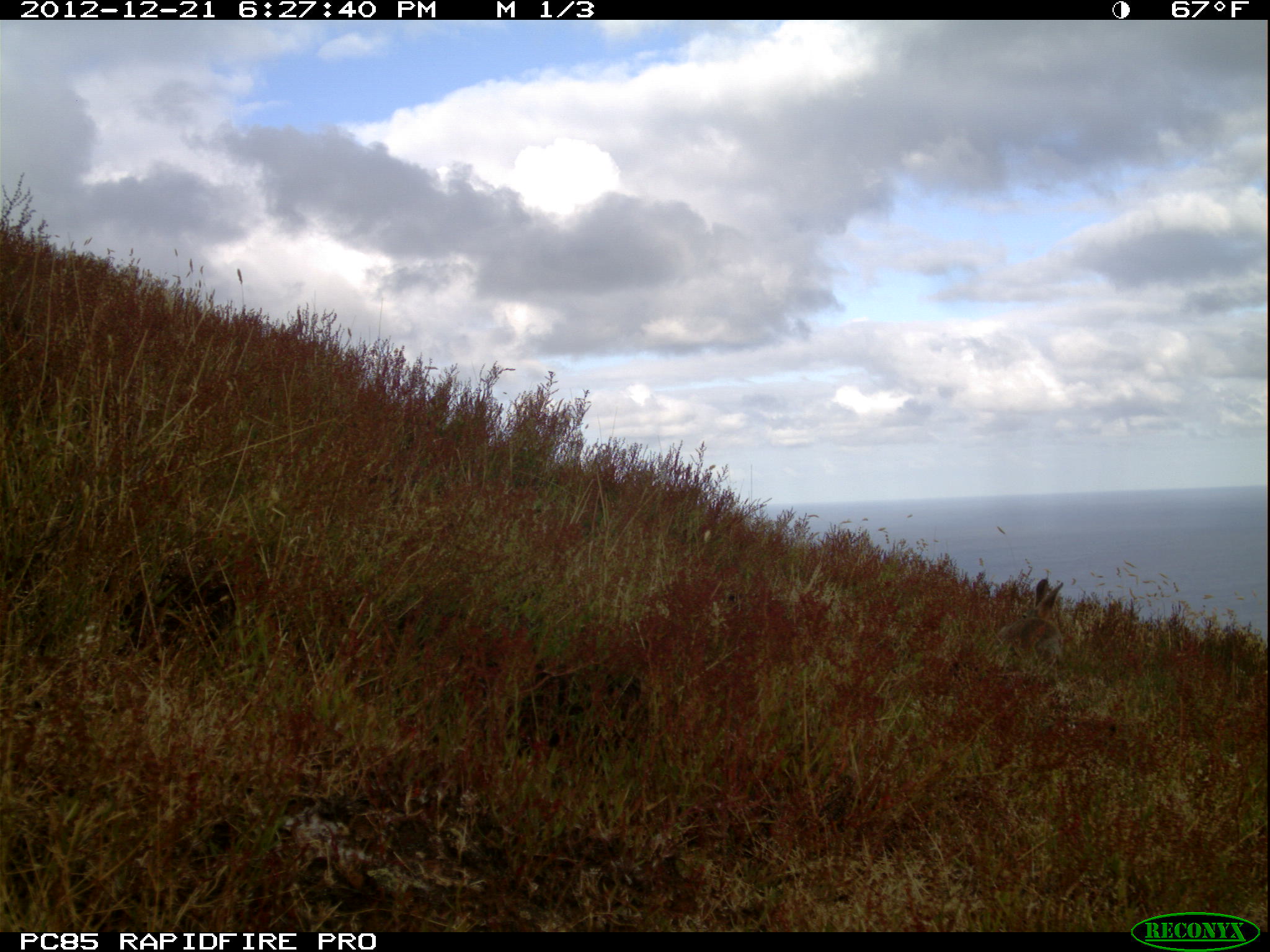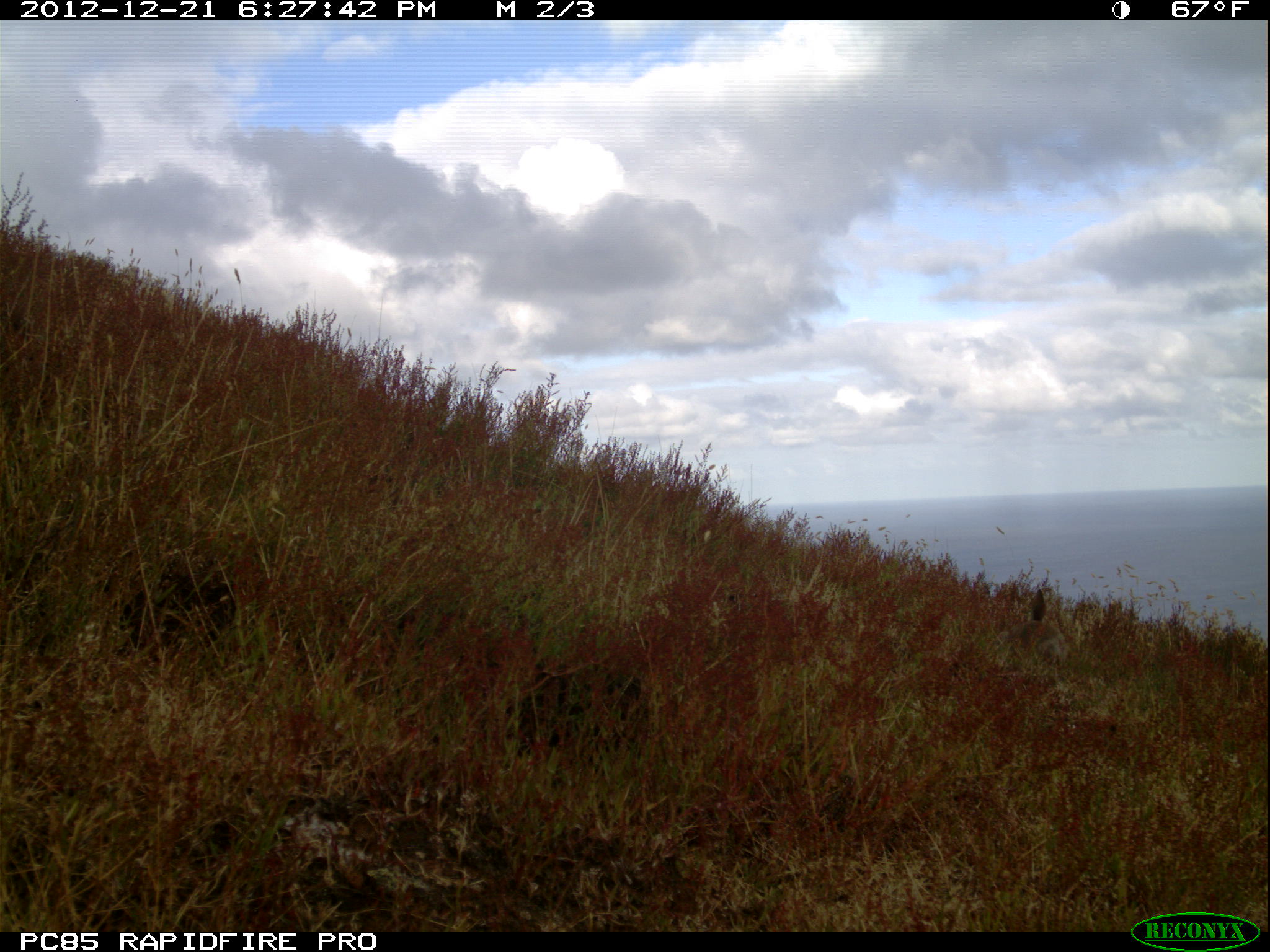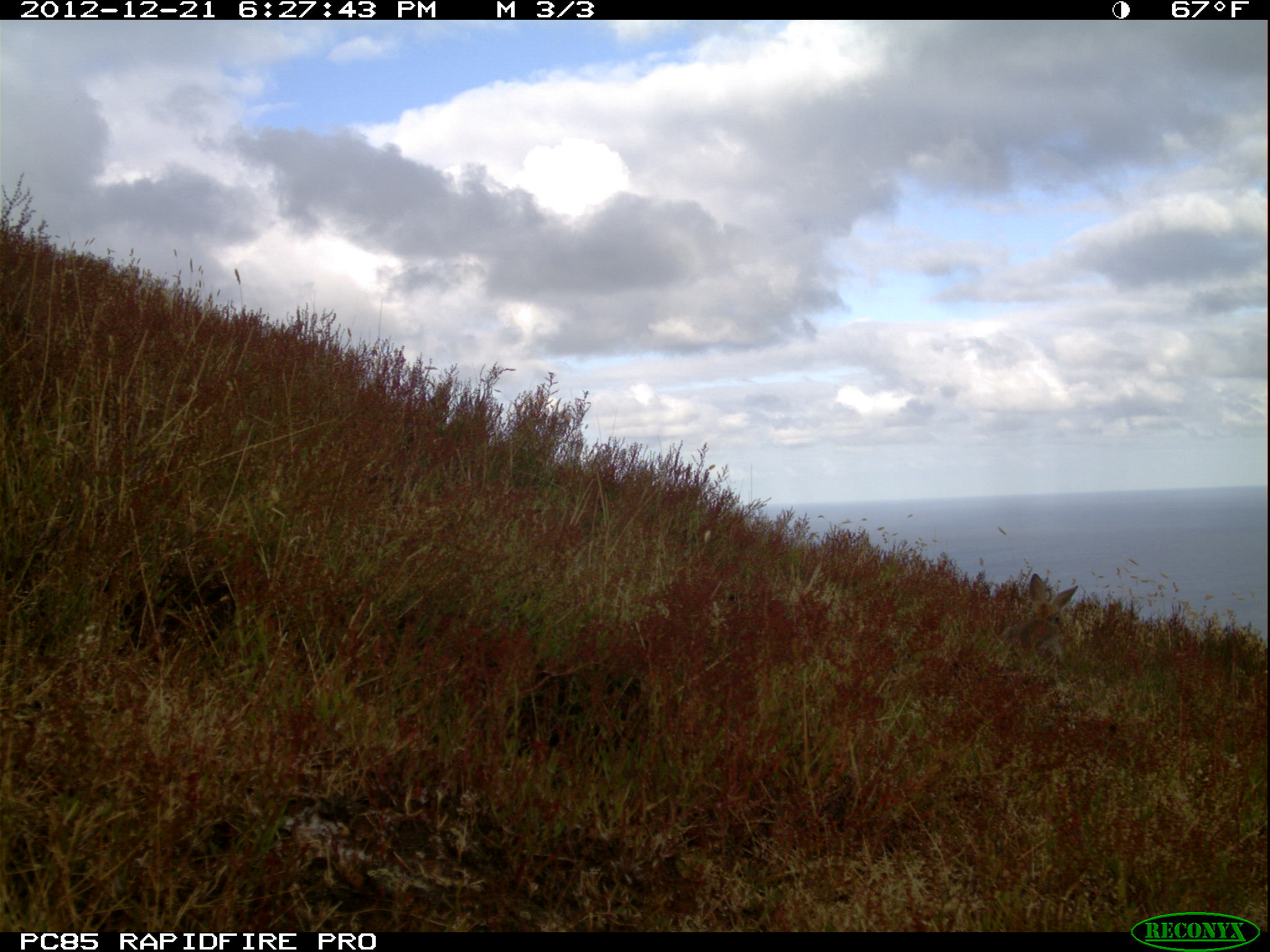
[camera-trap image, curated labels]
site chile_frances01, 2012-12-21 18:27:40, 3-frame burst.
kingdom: Animalia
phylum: Chordata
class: Mammalia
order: Lagomorpha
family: Leporidae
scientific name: Leporidae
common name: rabbits and hares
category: rabbit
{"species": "rabbit (rabbits and hares) (Leporidae)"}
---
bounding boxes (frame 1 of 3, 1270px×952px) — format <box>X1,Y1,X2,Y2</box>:
rabbit: <box>981,575,1067,673</box>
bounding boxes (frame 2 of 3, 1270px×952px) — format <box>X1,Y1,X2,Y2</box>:
rabbit: <box>1016,583,1071,667</box>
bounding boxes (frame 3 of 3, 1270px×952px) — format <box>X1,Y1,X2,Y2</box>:
rabbit: <box>993,570,1082,676</box>